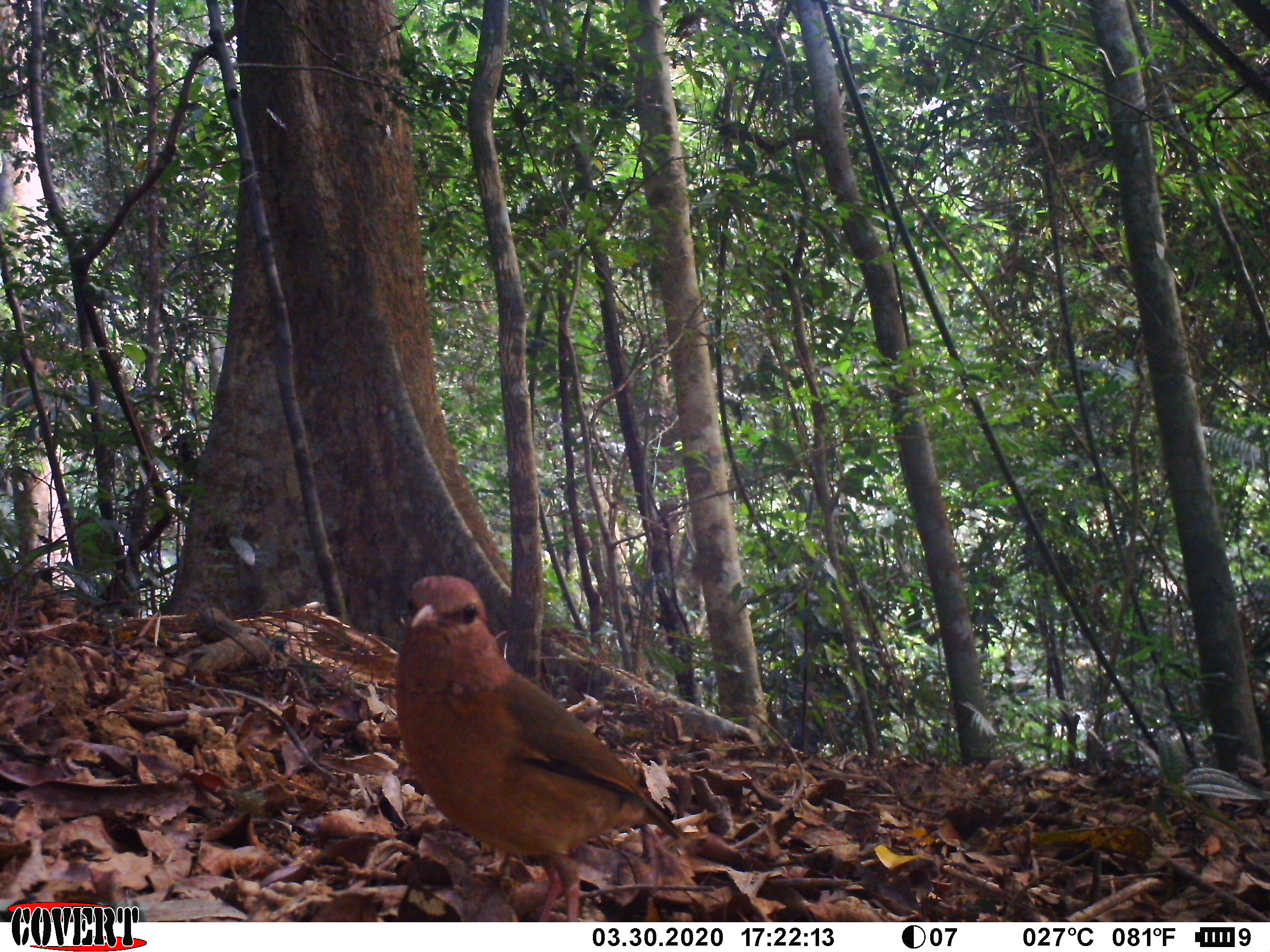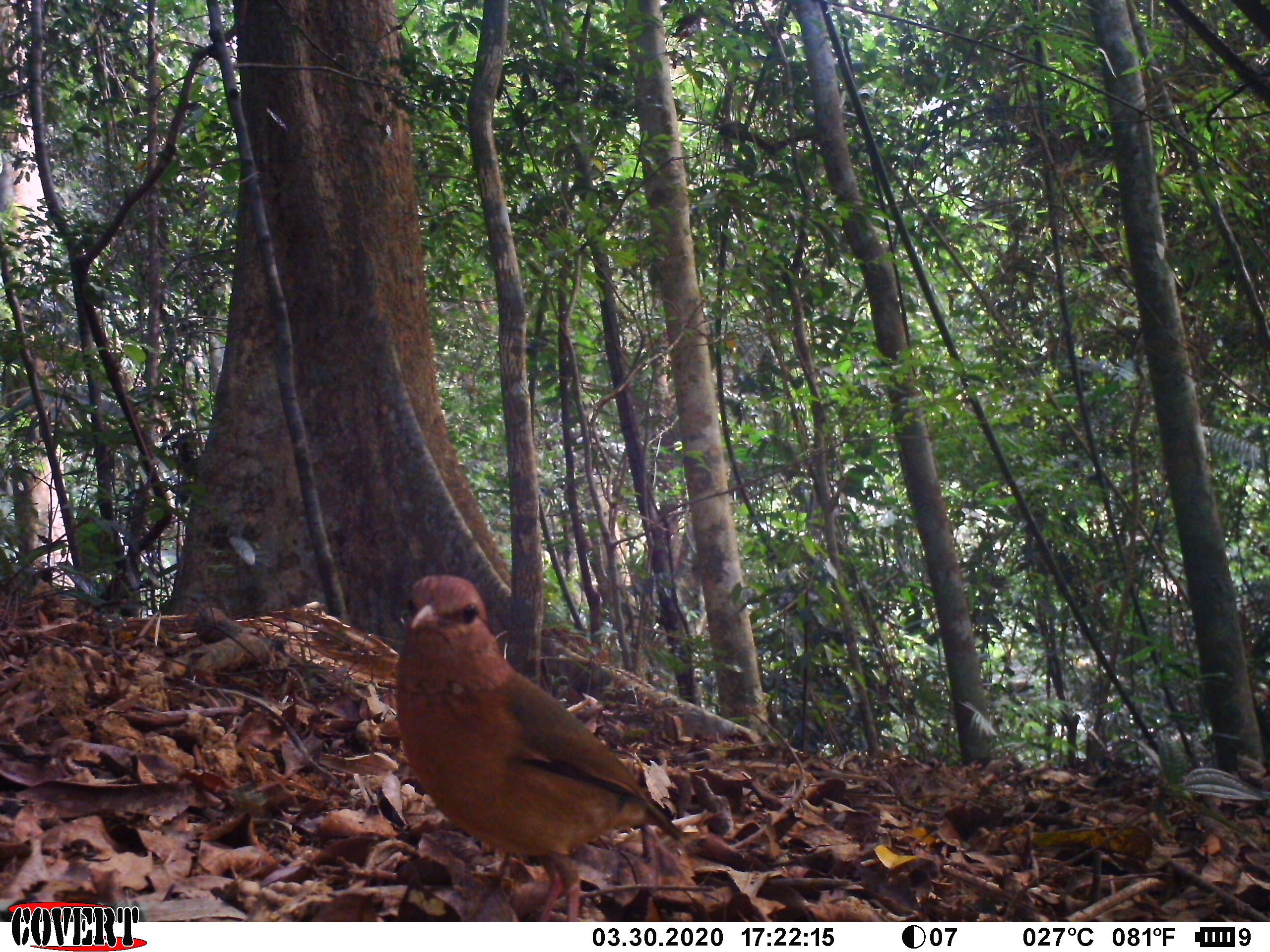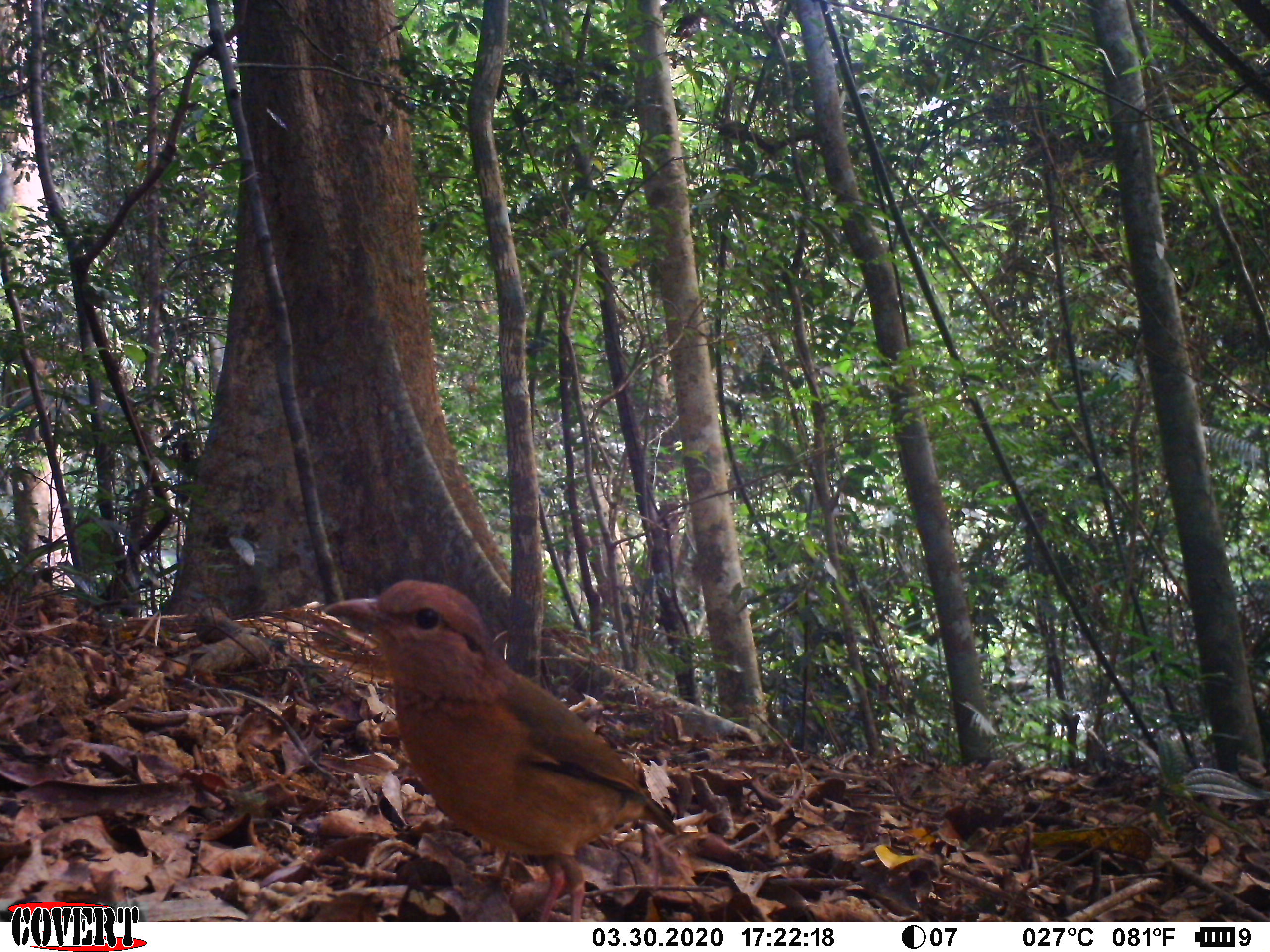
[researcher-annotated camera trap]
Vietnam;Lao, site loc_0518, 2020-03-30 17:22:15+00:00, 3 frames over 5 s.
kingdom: Animalia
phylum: Chordata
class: Aves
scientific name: Aves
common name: bird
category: unidentified bird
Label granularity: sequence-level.